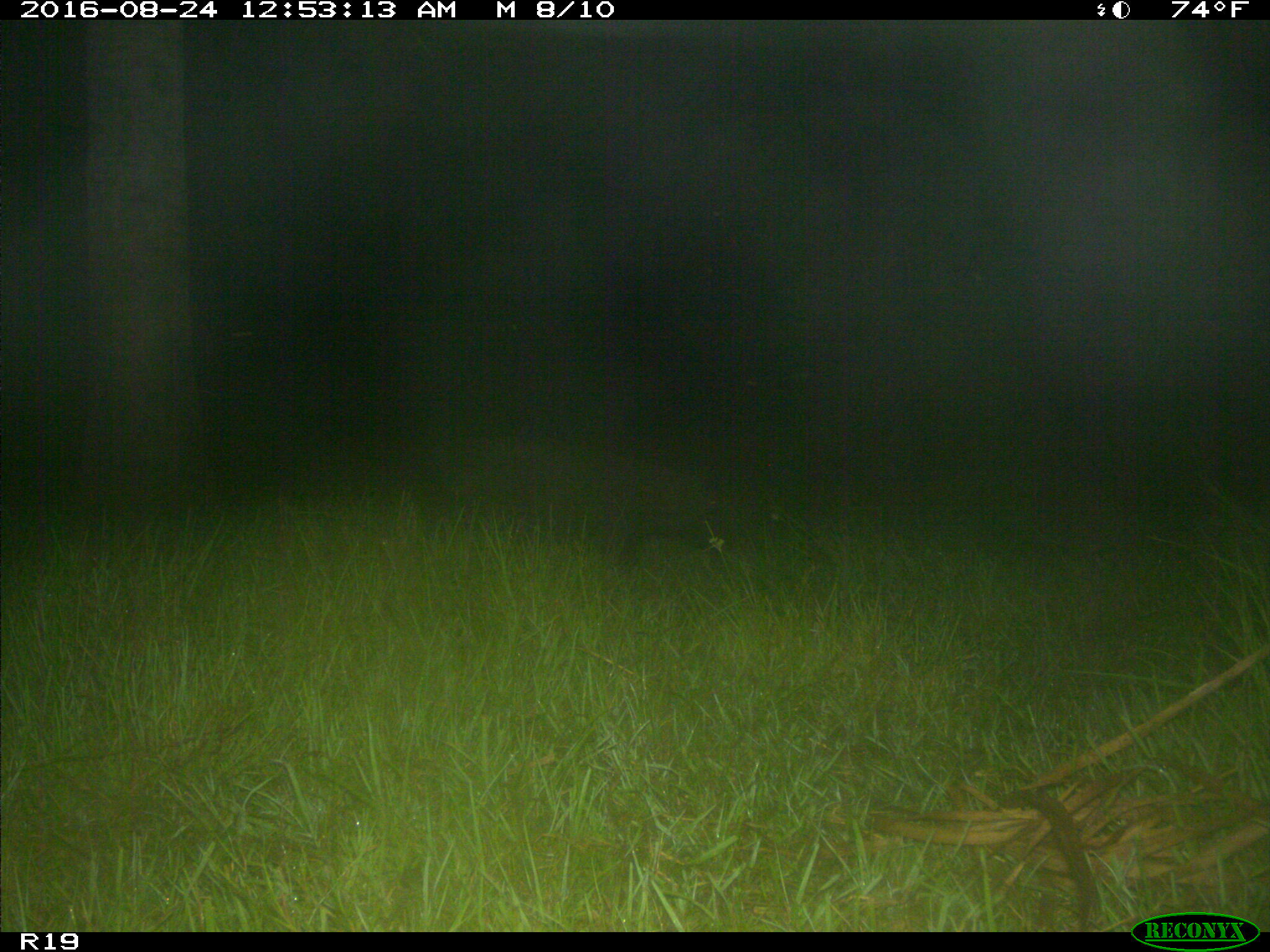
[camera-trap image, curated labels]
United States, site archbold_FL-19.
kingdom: Animalia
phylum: Chordata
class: Mammalia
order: Artiodactyla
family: Suidae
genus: Sus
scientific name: Sus scrofa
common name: wild boar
Sus scrofa (wild boar).